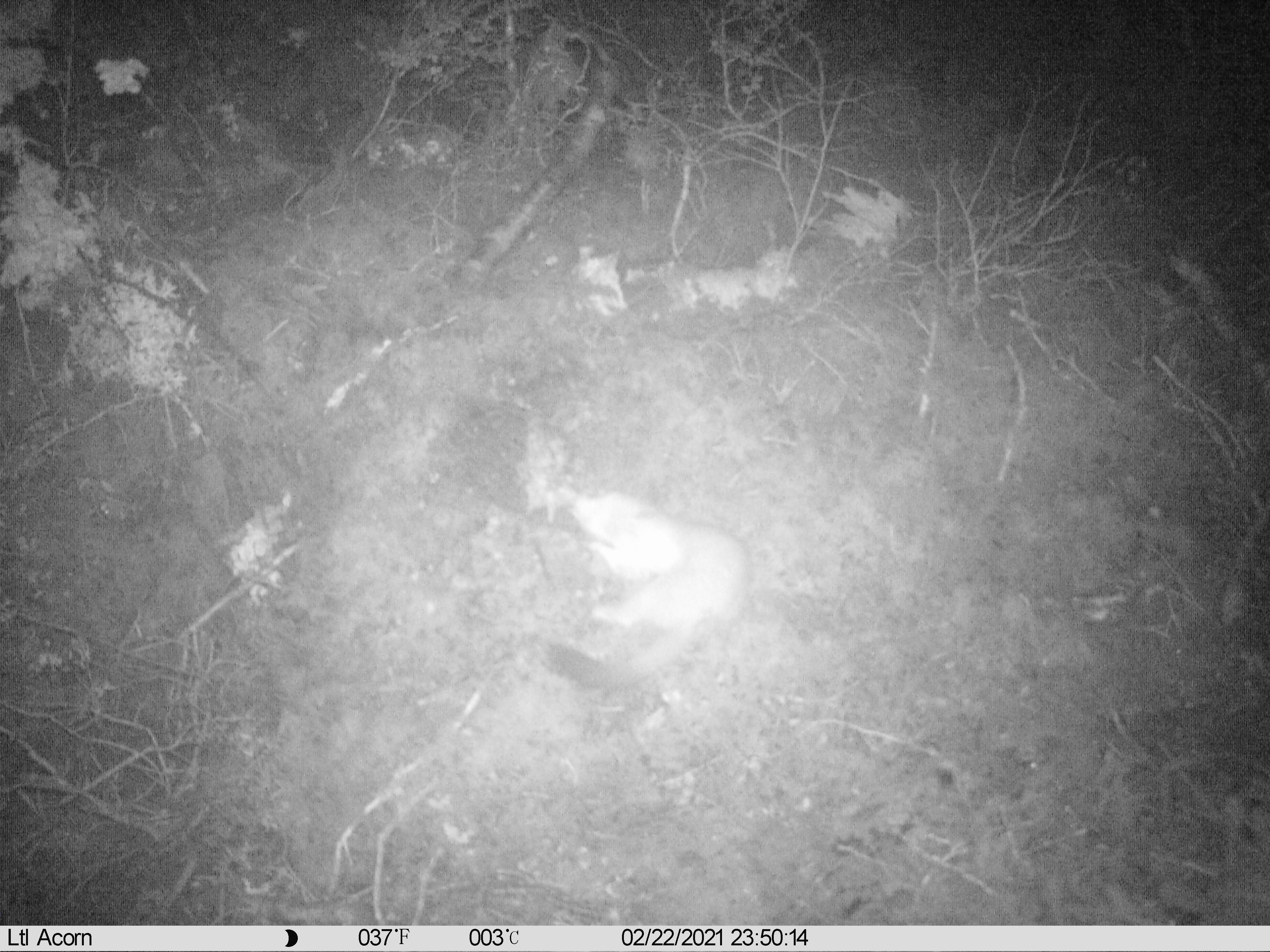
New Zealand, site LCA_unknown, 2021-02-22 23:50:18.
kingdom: Animalia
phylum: Chordata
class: Mammalia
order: Carnivora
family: Mustelidae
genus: Mustela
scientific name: Mustela erminea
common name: stoat